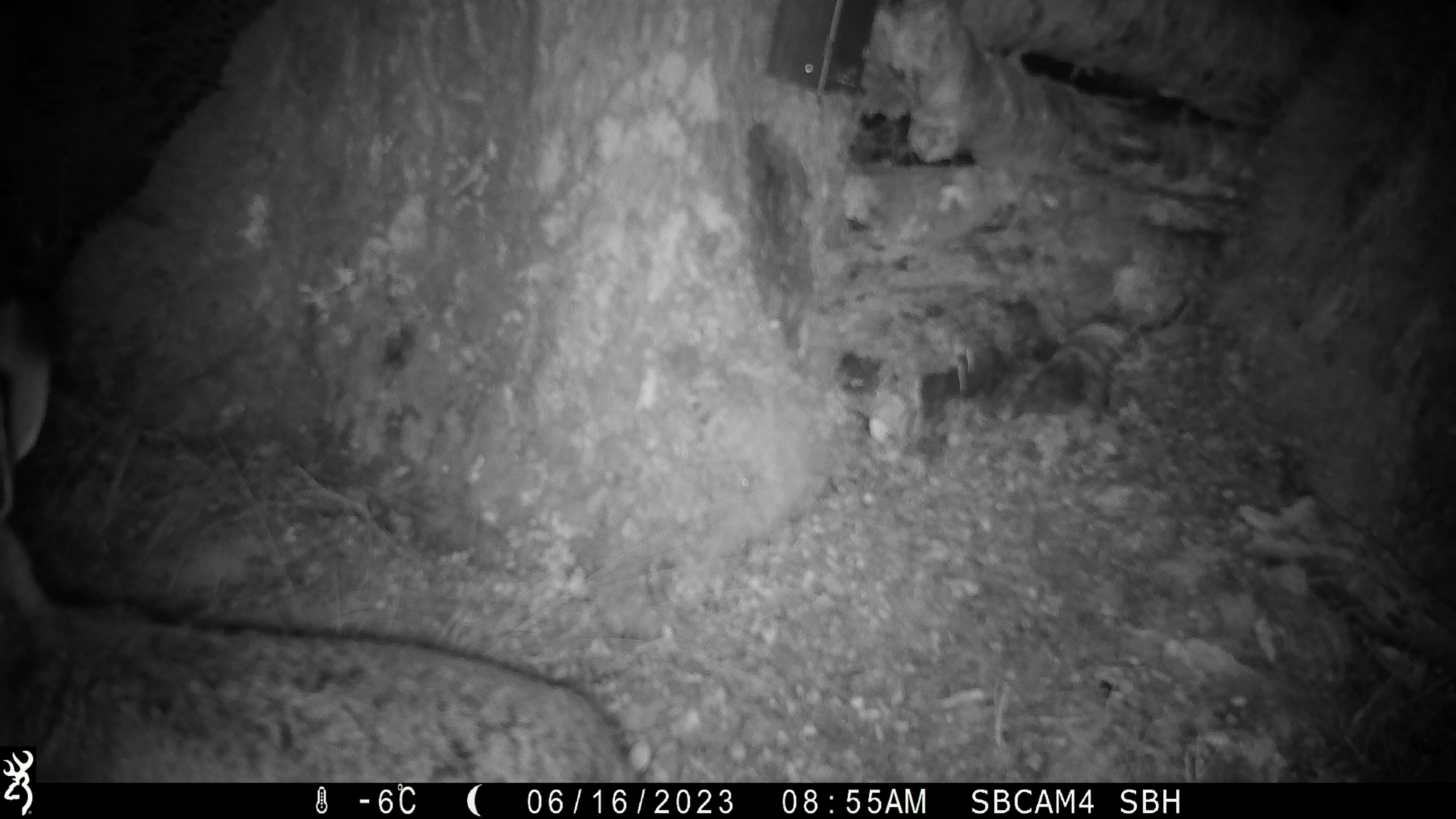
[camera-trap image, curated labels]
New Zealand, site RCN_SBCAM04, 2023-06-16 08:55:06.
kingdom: Animalia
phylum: Chordata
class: Mammalia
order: Lagomorpha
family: Leporidae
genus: Lepus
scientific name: Lepus europaeus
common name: brown hare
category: hare